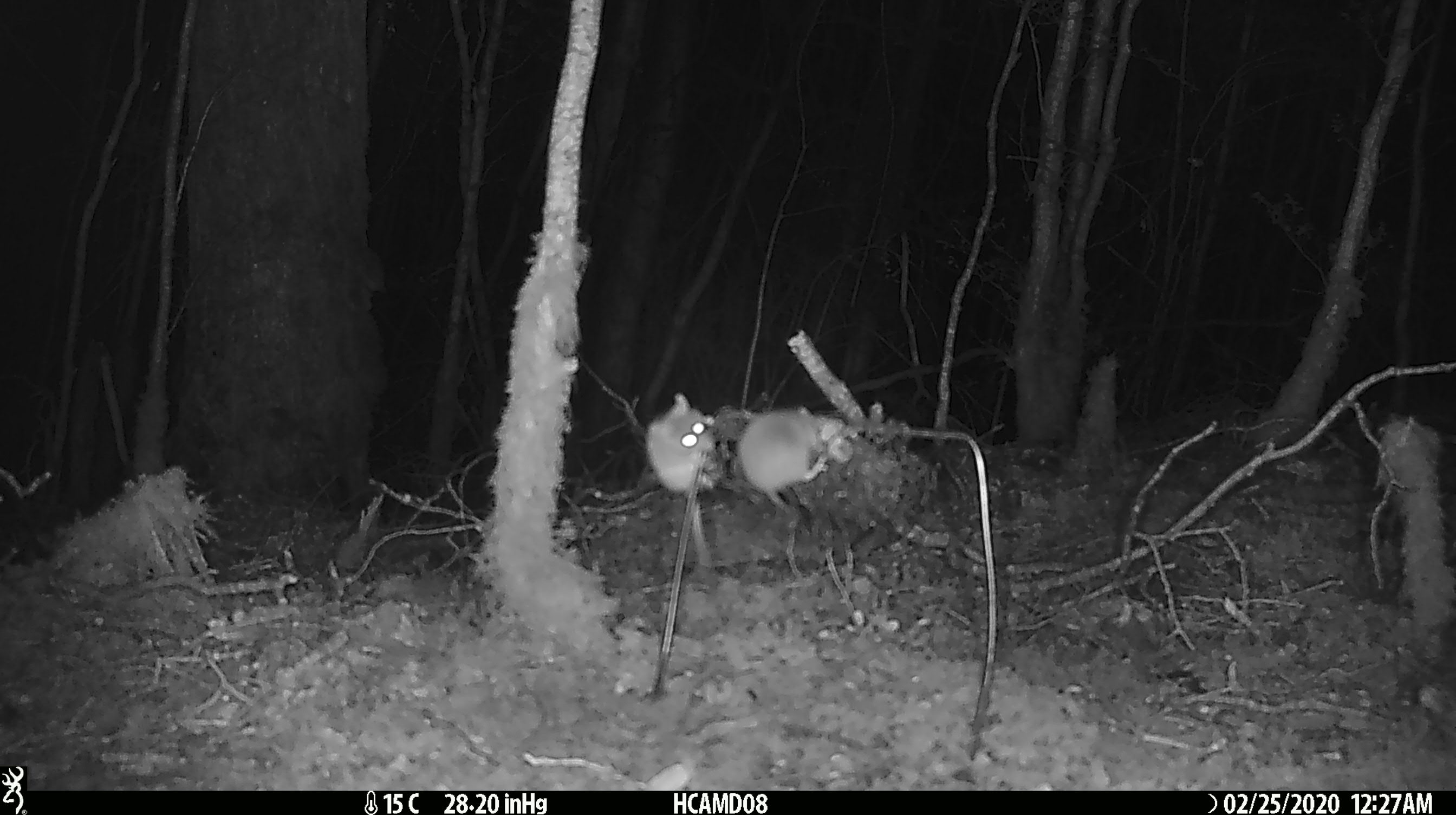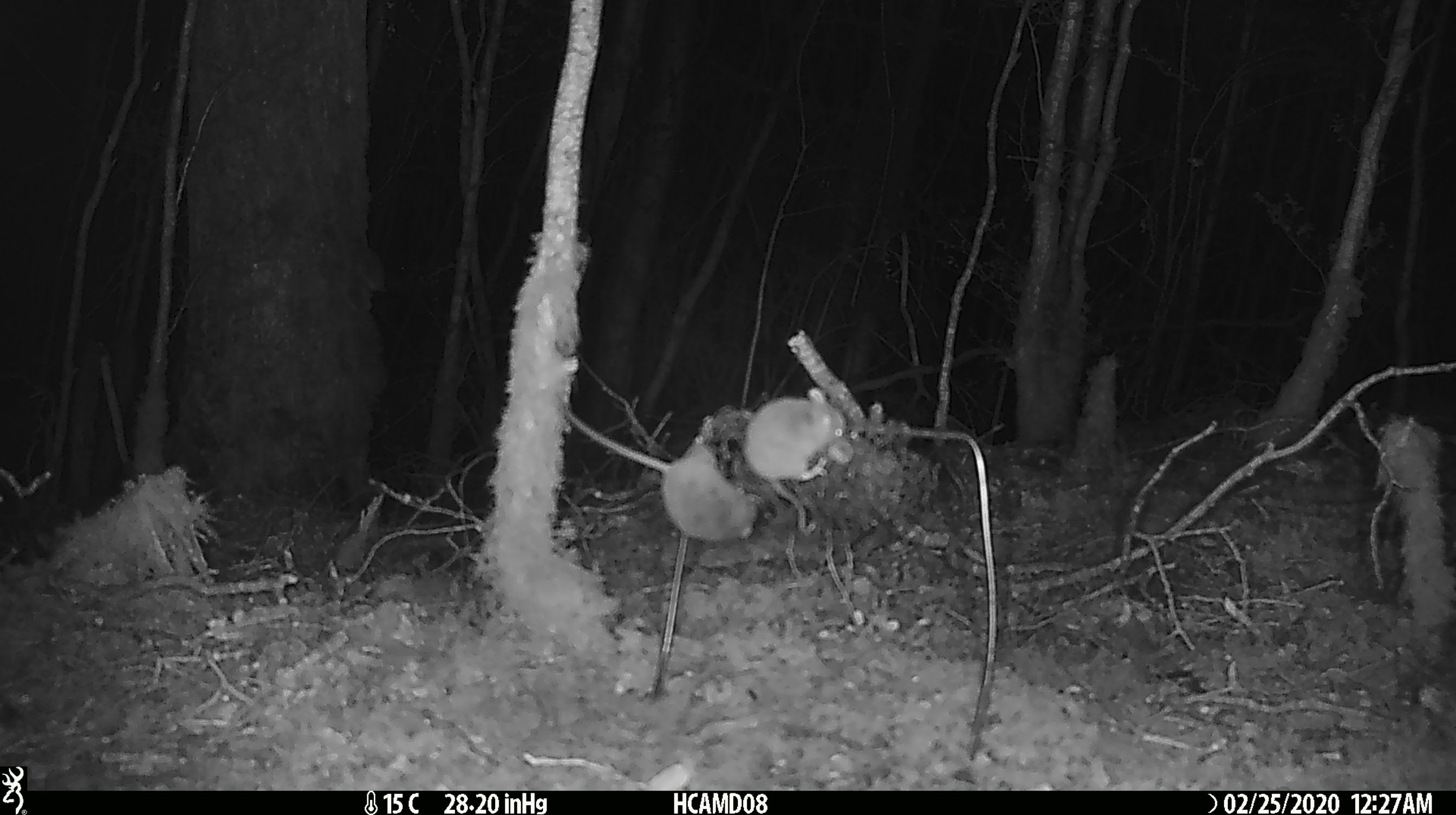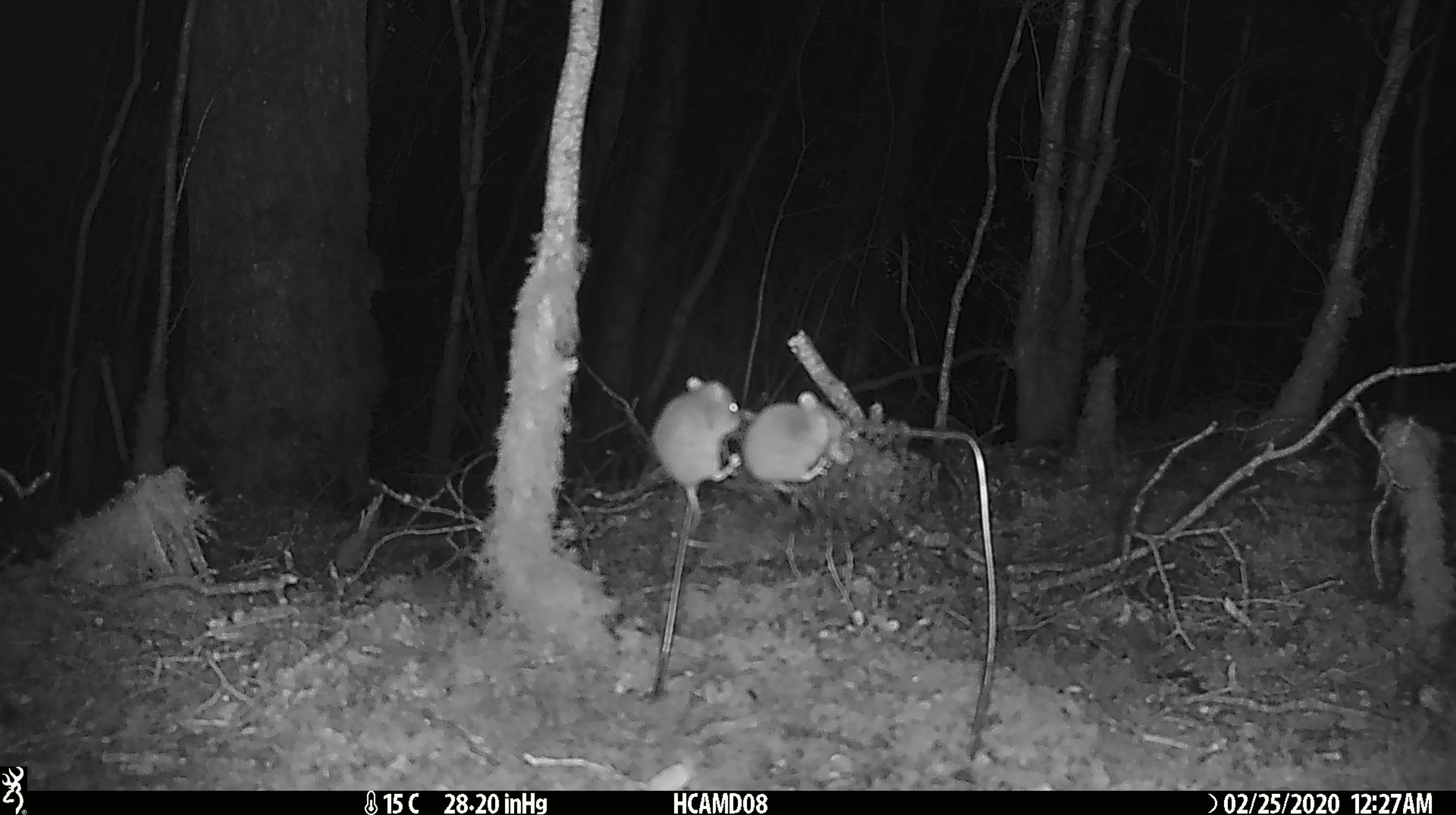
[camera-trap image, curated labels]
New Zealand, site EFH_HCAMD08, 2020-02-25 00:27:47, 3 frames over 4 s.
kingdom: Animalia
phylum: Chordata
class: Mammalia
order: Rodentia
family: Muridae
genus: Mus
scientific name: Mus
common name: mouse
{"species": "mouse (Mus)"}